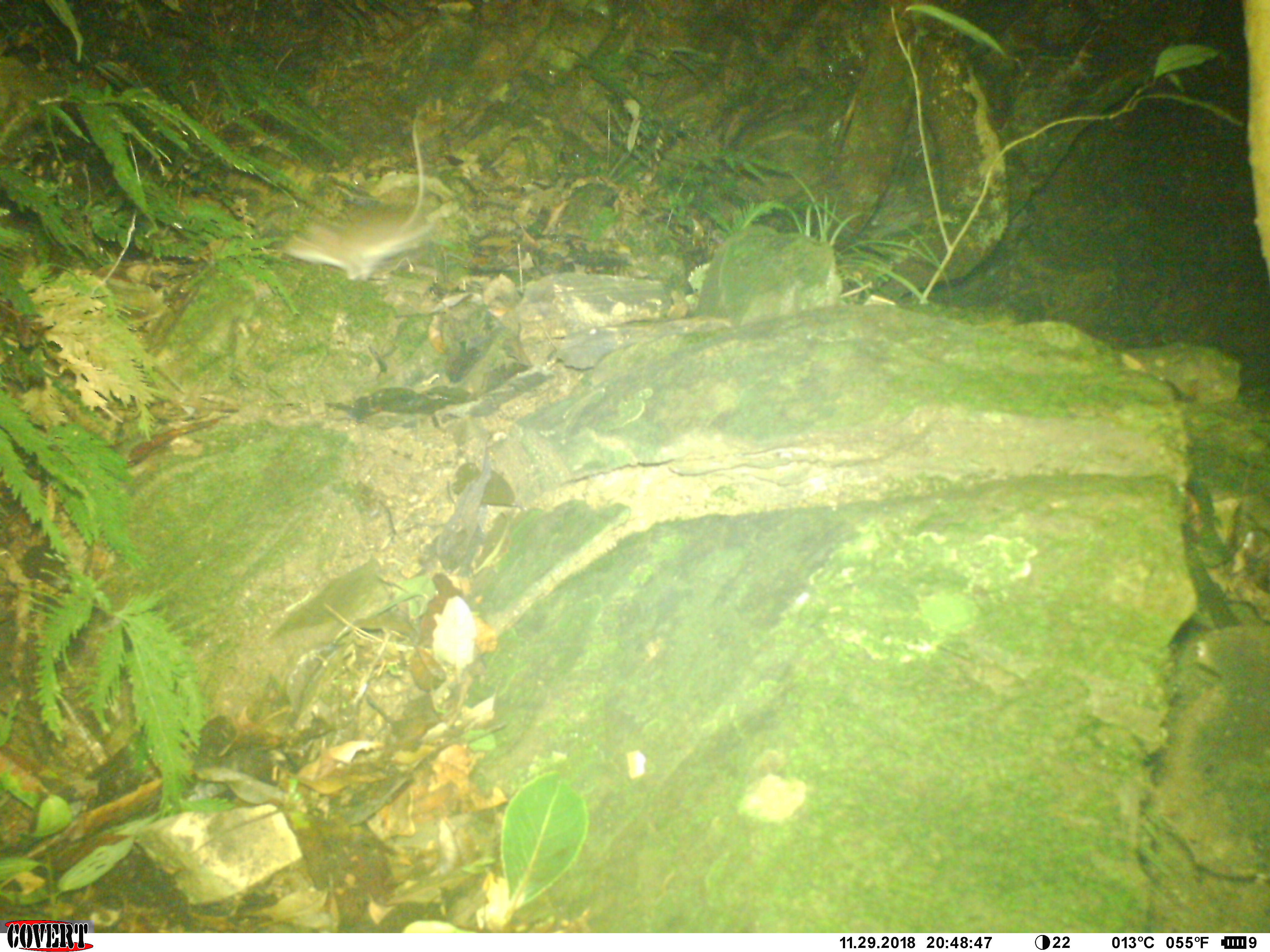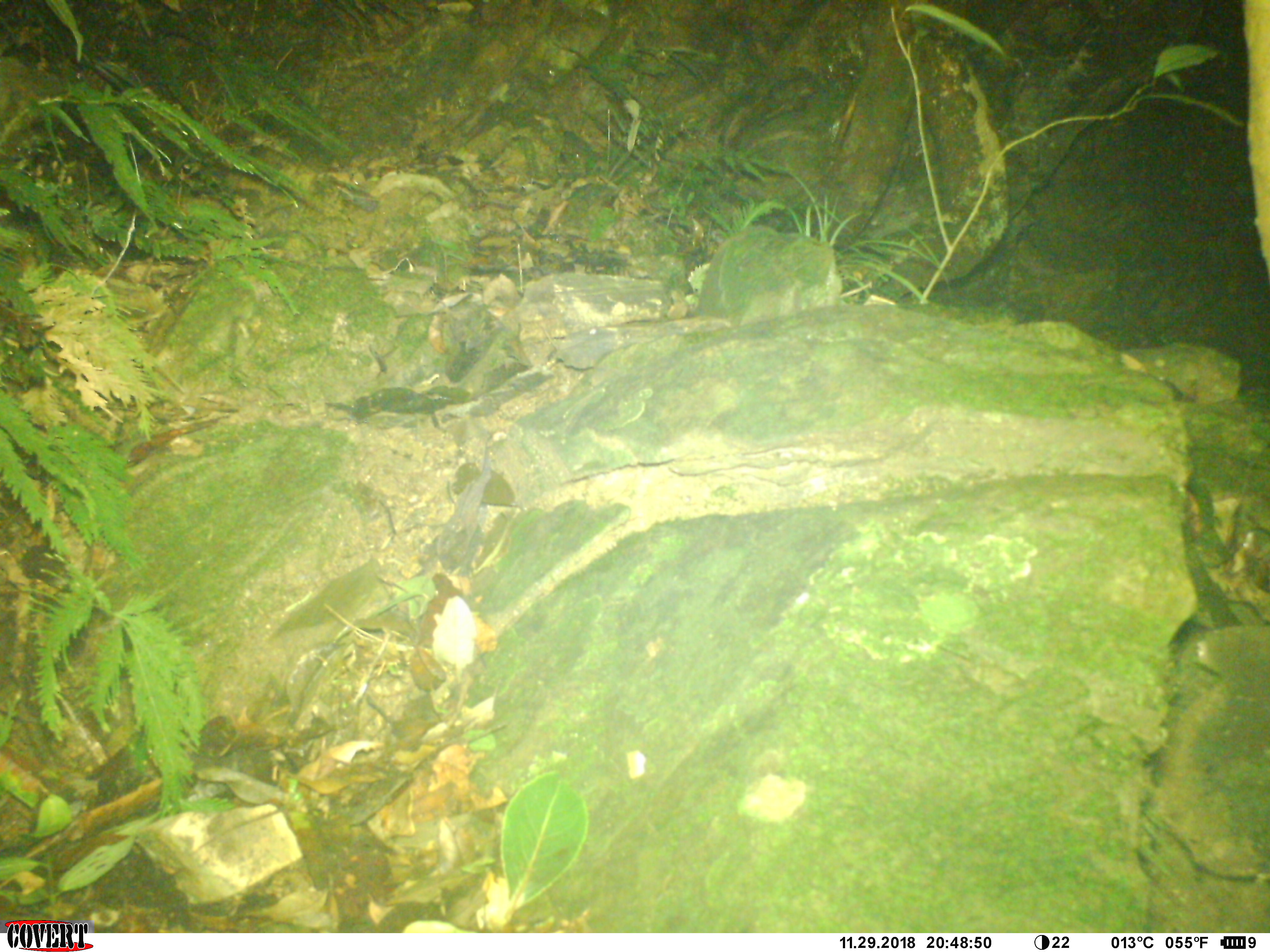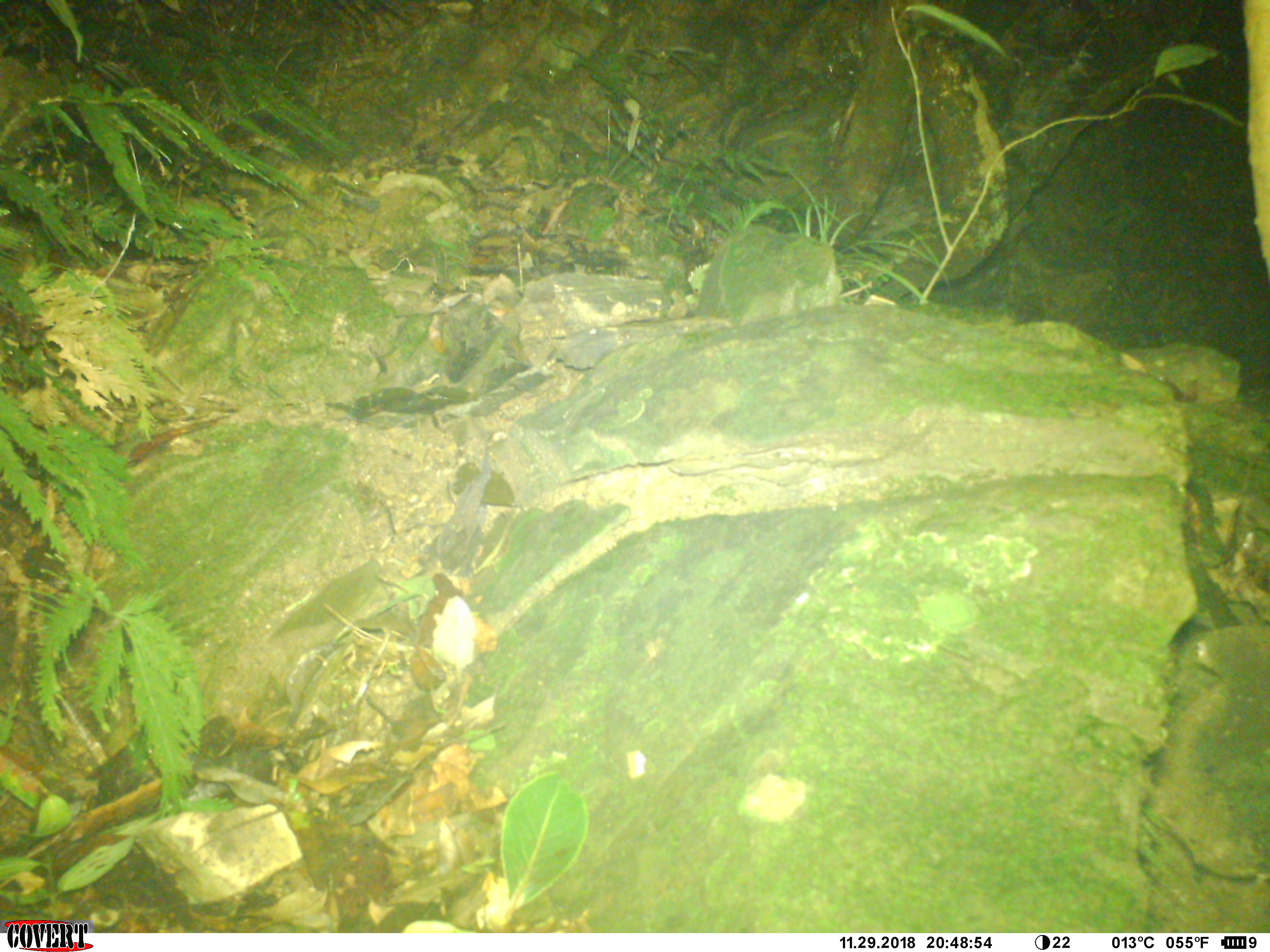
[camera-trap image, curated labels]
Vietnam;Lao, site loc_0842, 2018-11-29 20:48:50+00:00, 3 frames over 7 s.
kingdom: Animalia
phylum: Chordata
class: Mammalia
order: Rodentia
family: Muridae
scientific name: Muridae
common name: old-world mice and rats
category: unidentified murid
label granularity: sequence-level